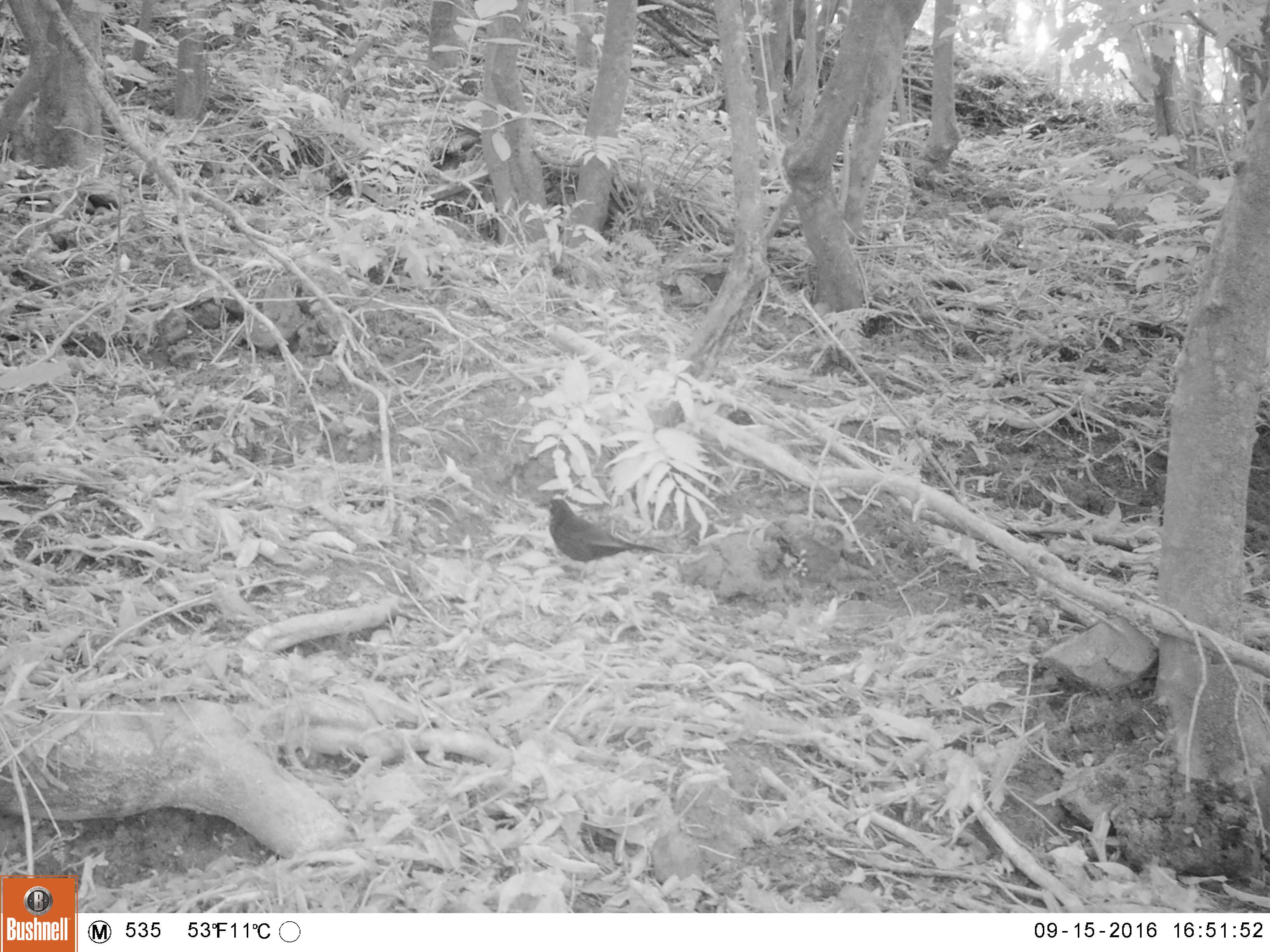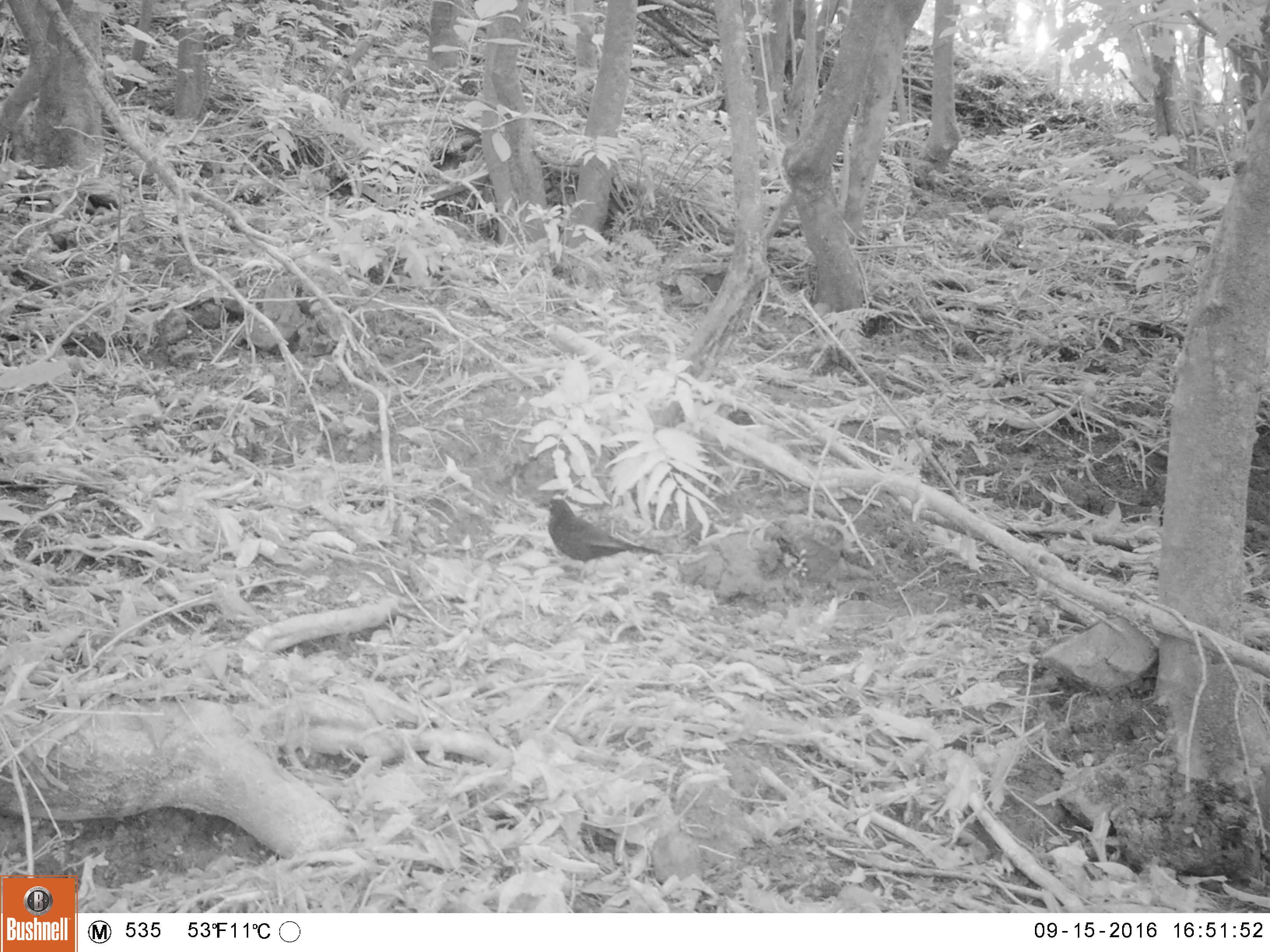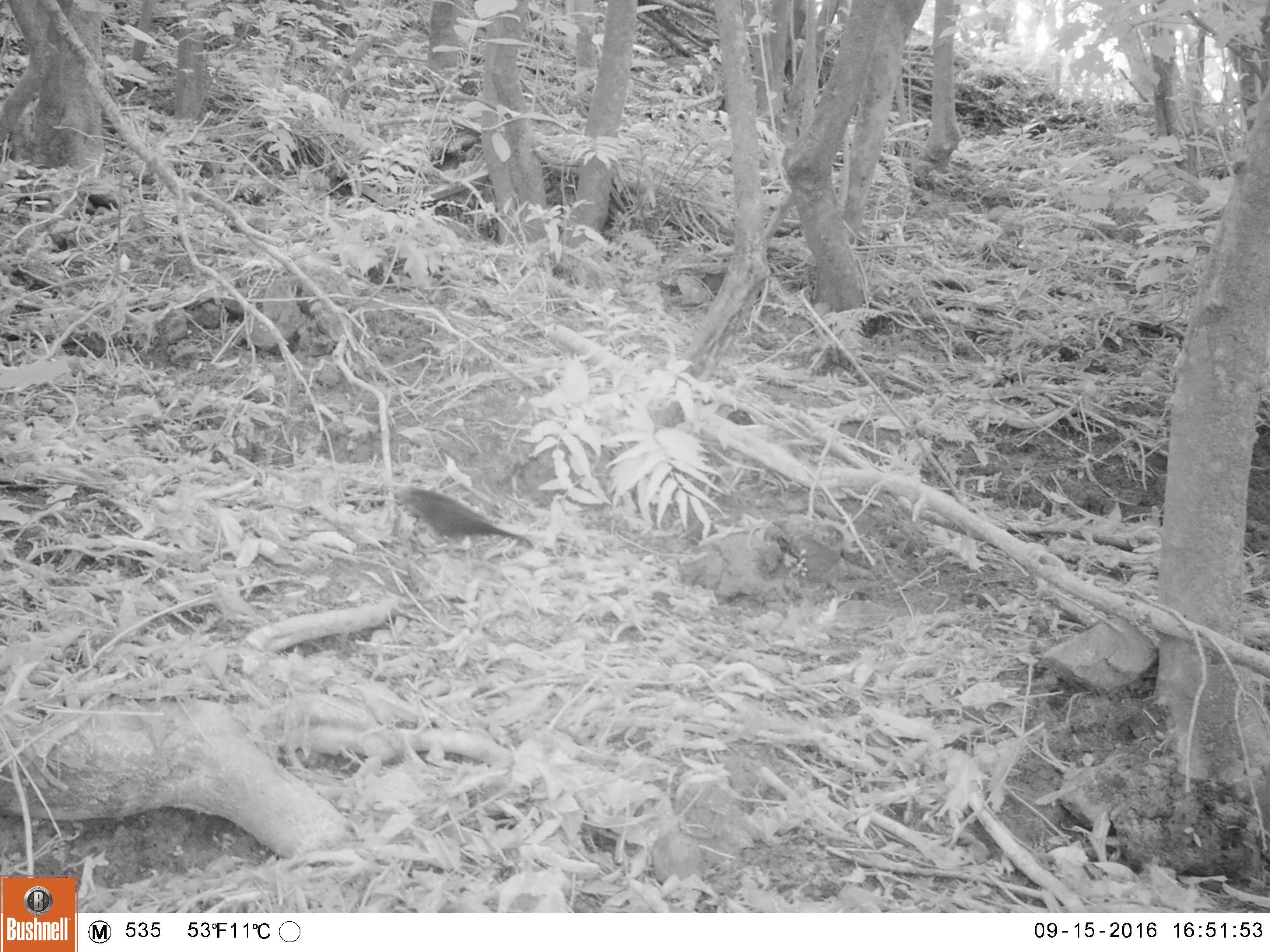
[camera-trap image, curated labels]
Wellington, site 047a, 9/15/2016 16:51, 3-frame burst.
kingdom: Animalia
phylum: Chordata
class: Aves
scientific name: Aves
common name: bird